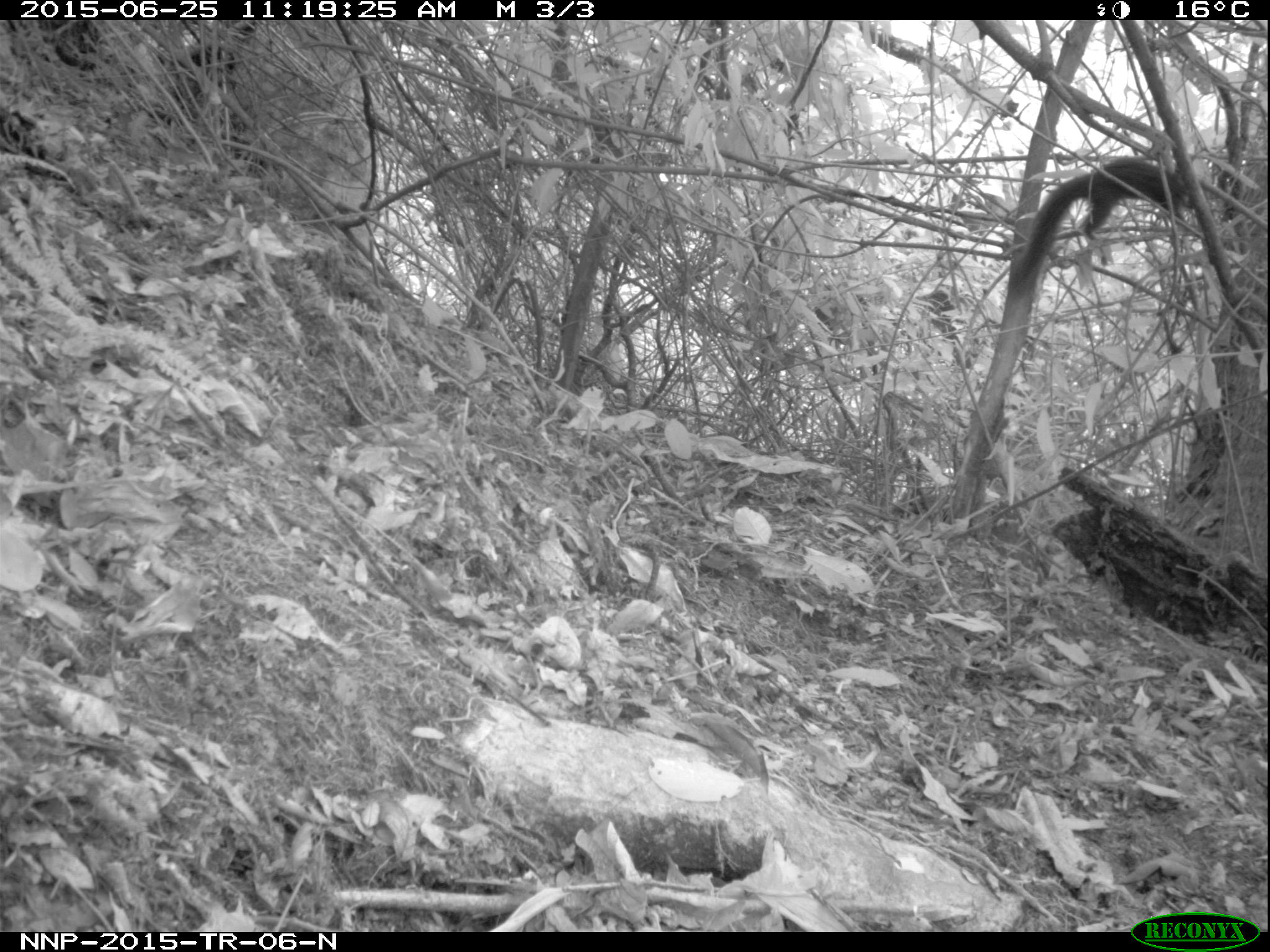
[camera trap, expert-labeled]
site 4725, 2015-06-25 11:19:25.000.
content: unidentified animal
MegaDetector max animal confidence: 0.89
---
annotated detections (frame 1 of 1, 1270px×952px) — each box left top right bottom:
unidentifiable: 1014 157 1203 287